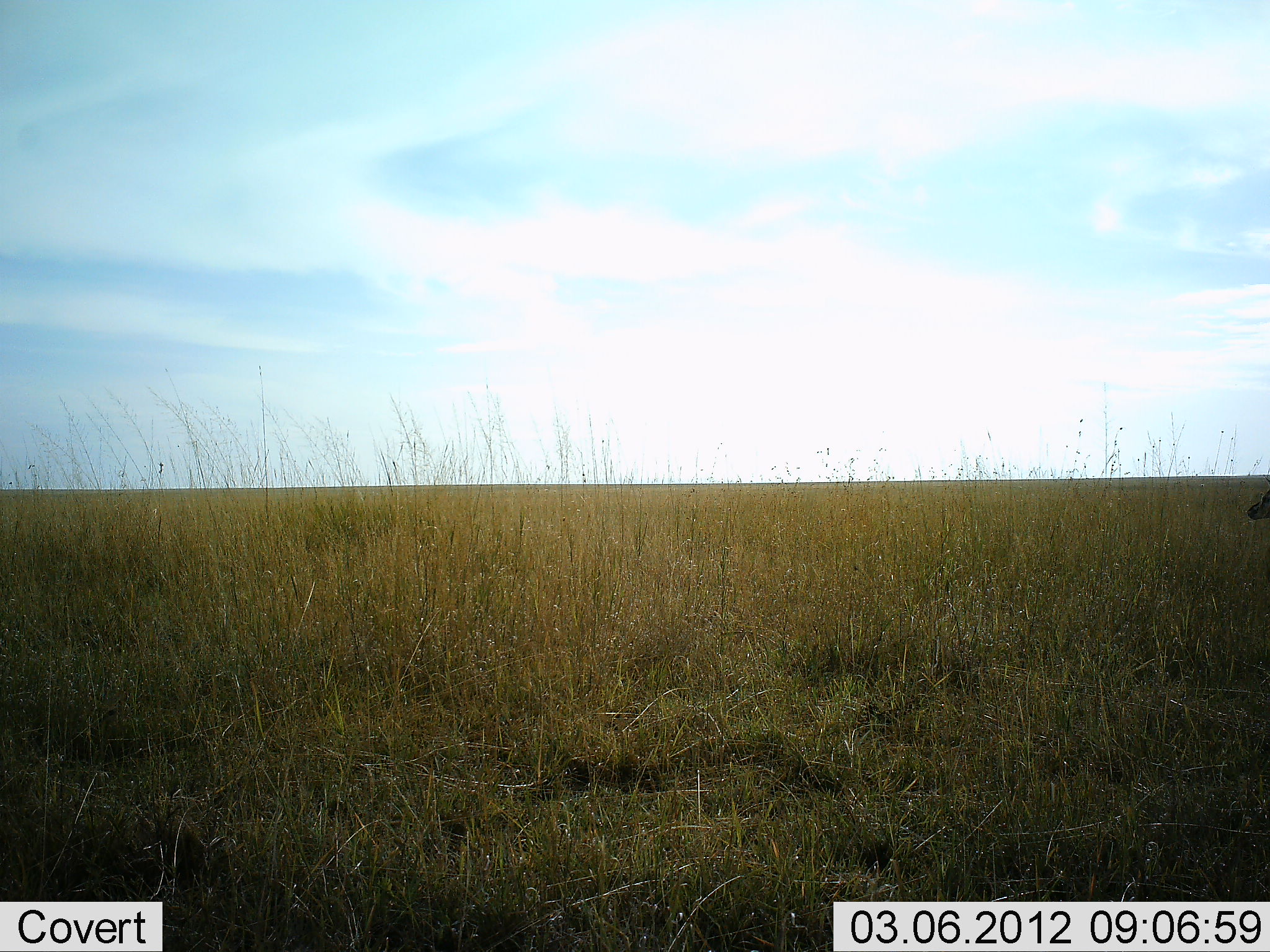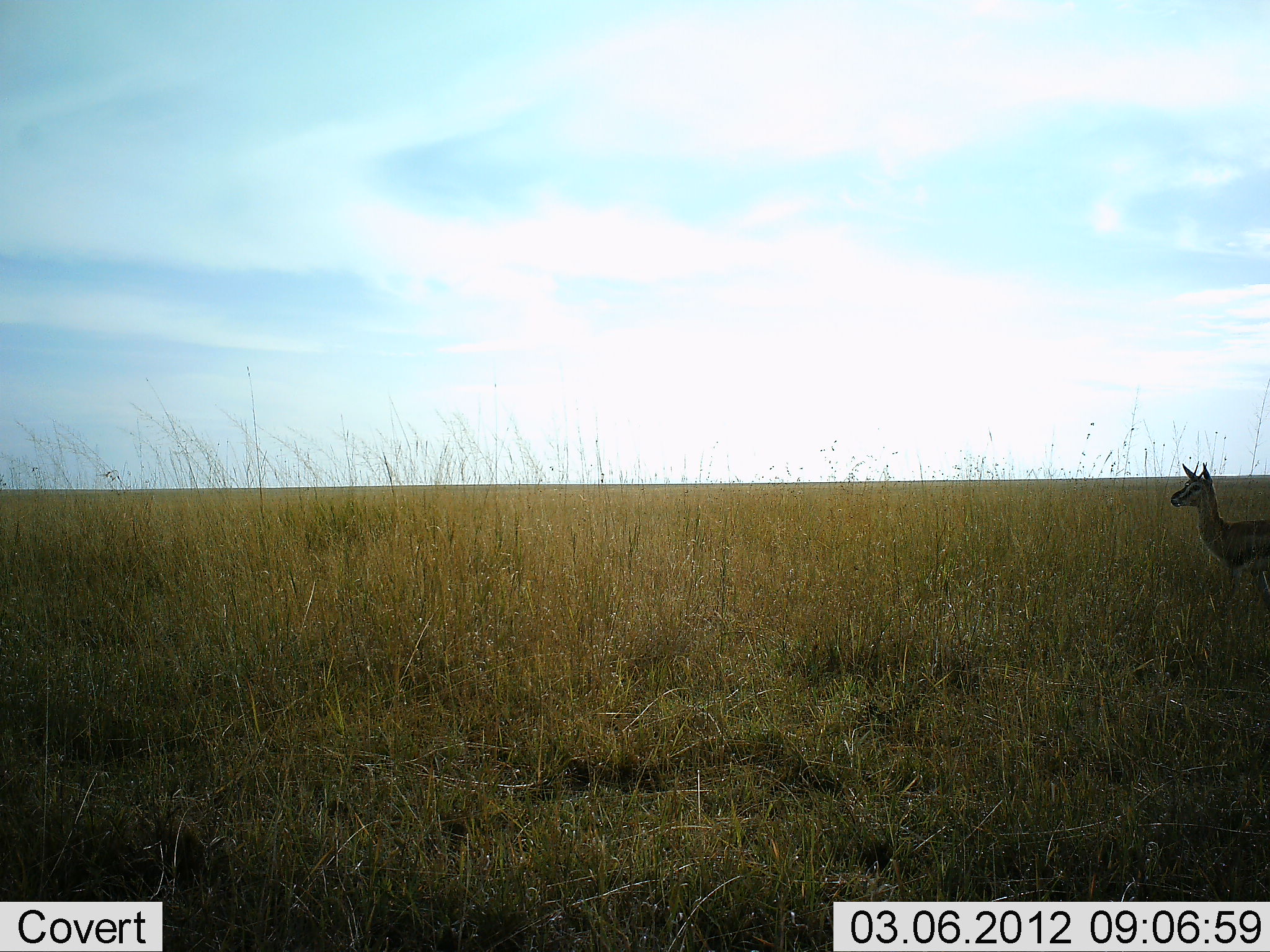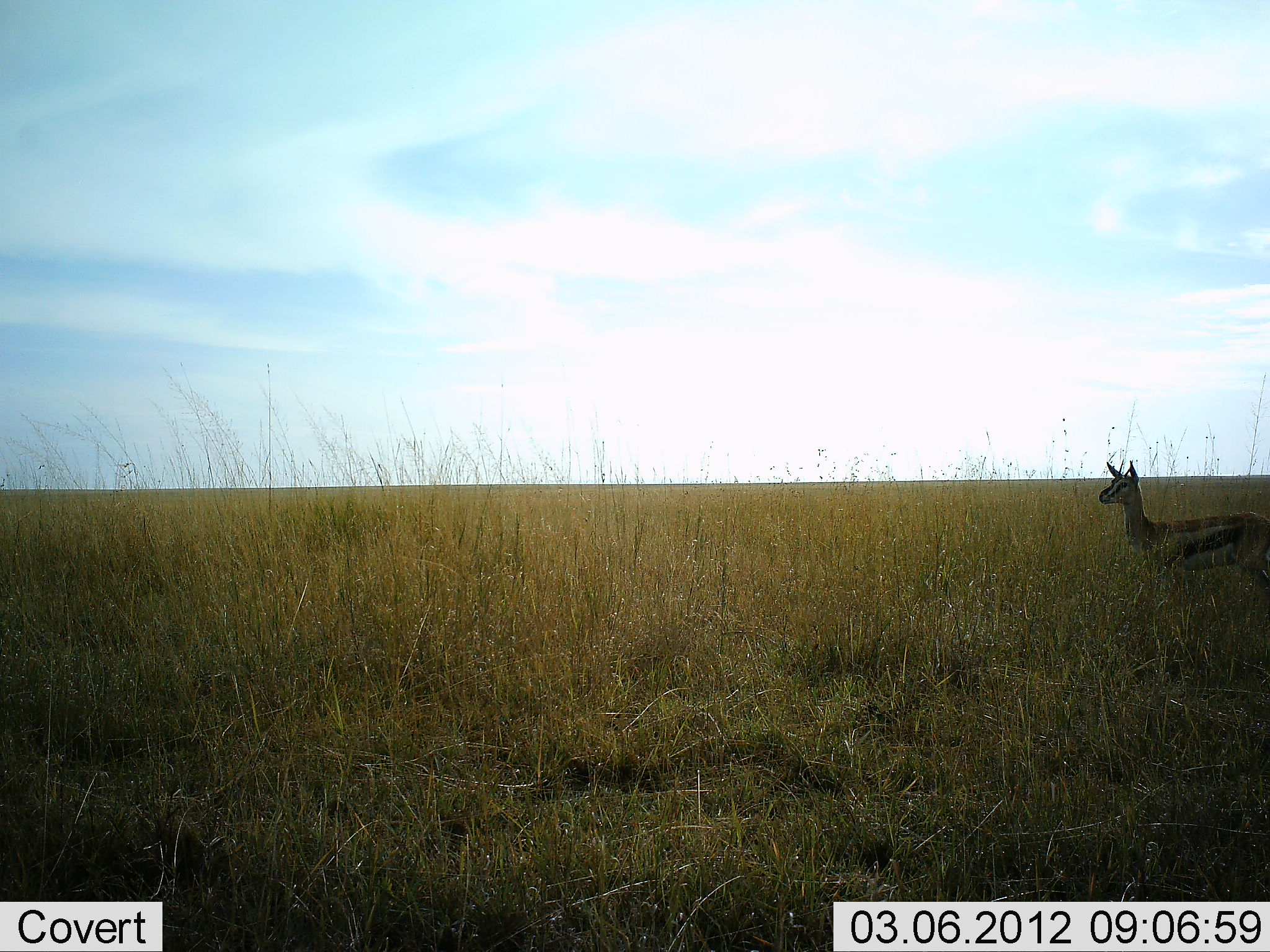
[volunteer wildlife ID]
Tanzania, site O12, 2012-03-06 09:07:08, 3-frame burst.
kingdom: Animalia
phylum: Chordata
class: Mammalia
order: Artiodactyla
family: Bovidae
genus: Eudorcas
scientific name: Eudorcas thomsonii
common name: thomson's gazelle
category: gazellethomsons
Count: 1.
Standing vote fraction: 14%.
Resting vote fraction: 0%.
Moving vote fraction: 86%.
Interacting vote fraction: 0%.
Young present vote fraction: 0%.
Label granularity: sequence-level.